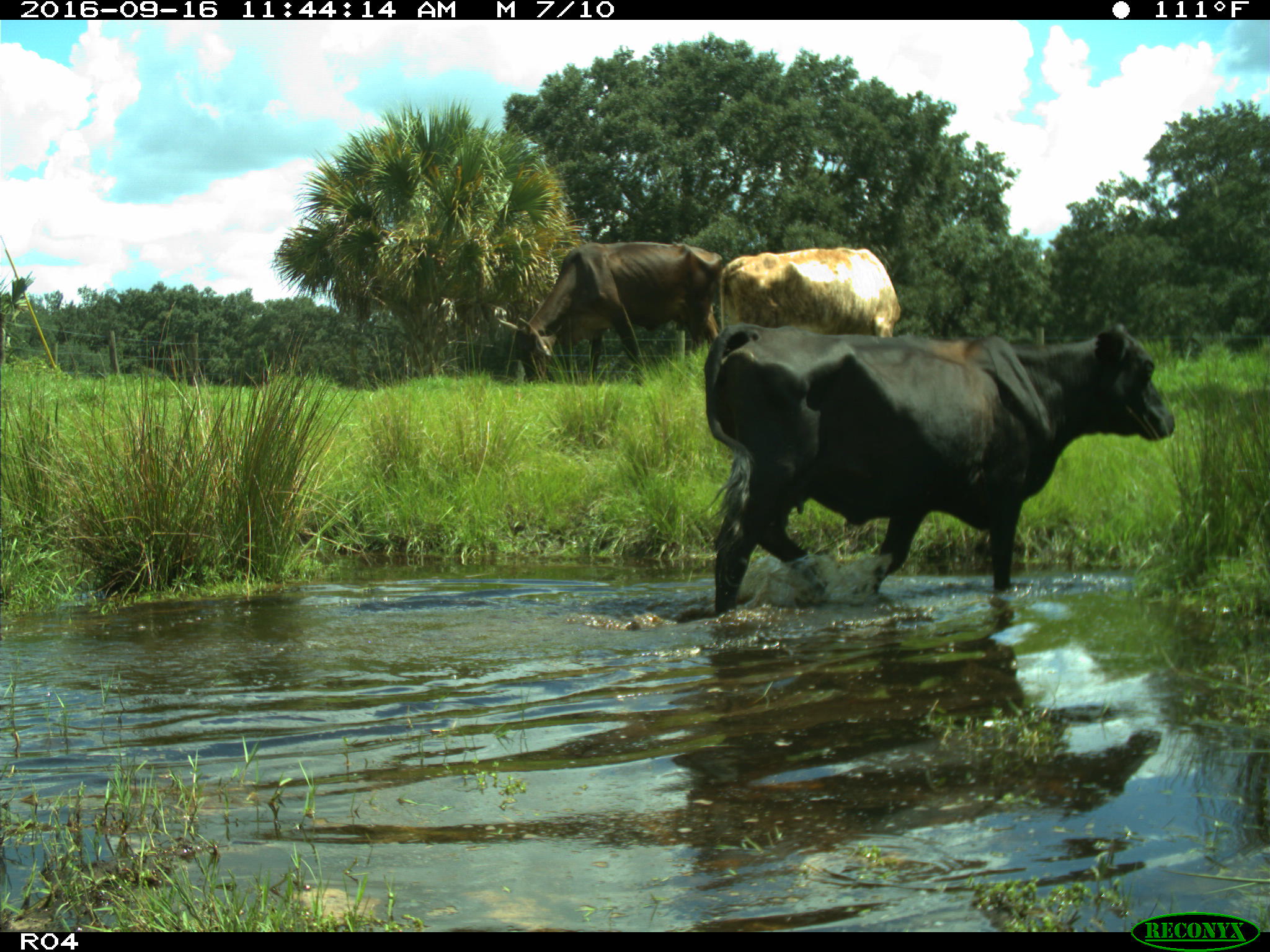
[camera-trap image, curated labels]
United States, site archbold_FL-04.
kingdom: Animalia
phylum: Chordata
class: Mammalia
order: Artiodactyla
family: Bovidae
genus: Bos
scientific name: Bos taurus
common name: domestic cow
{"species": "Bos taurus (domestic cow)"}